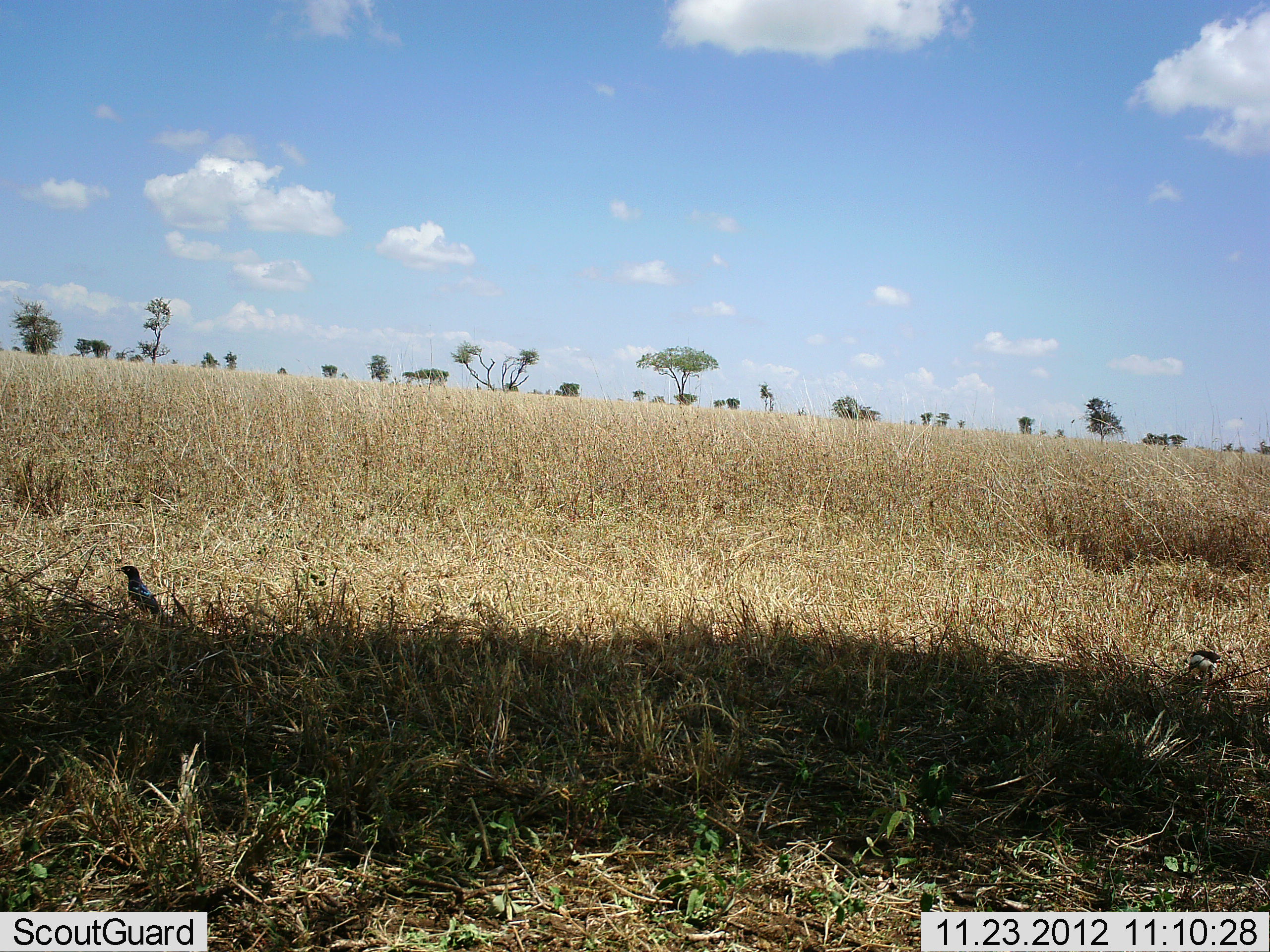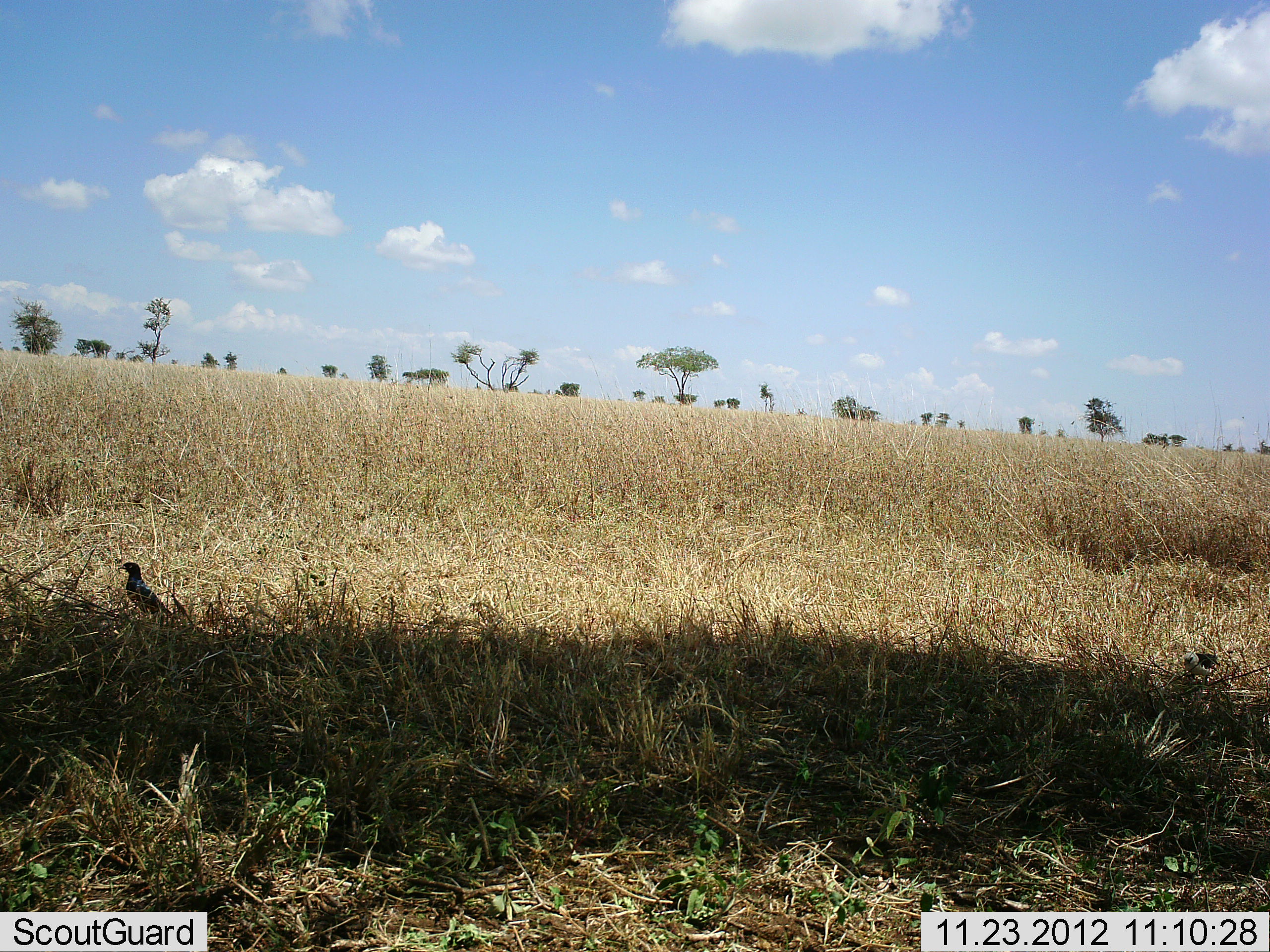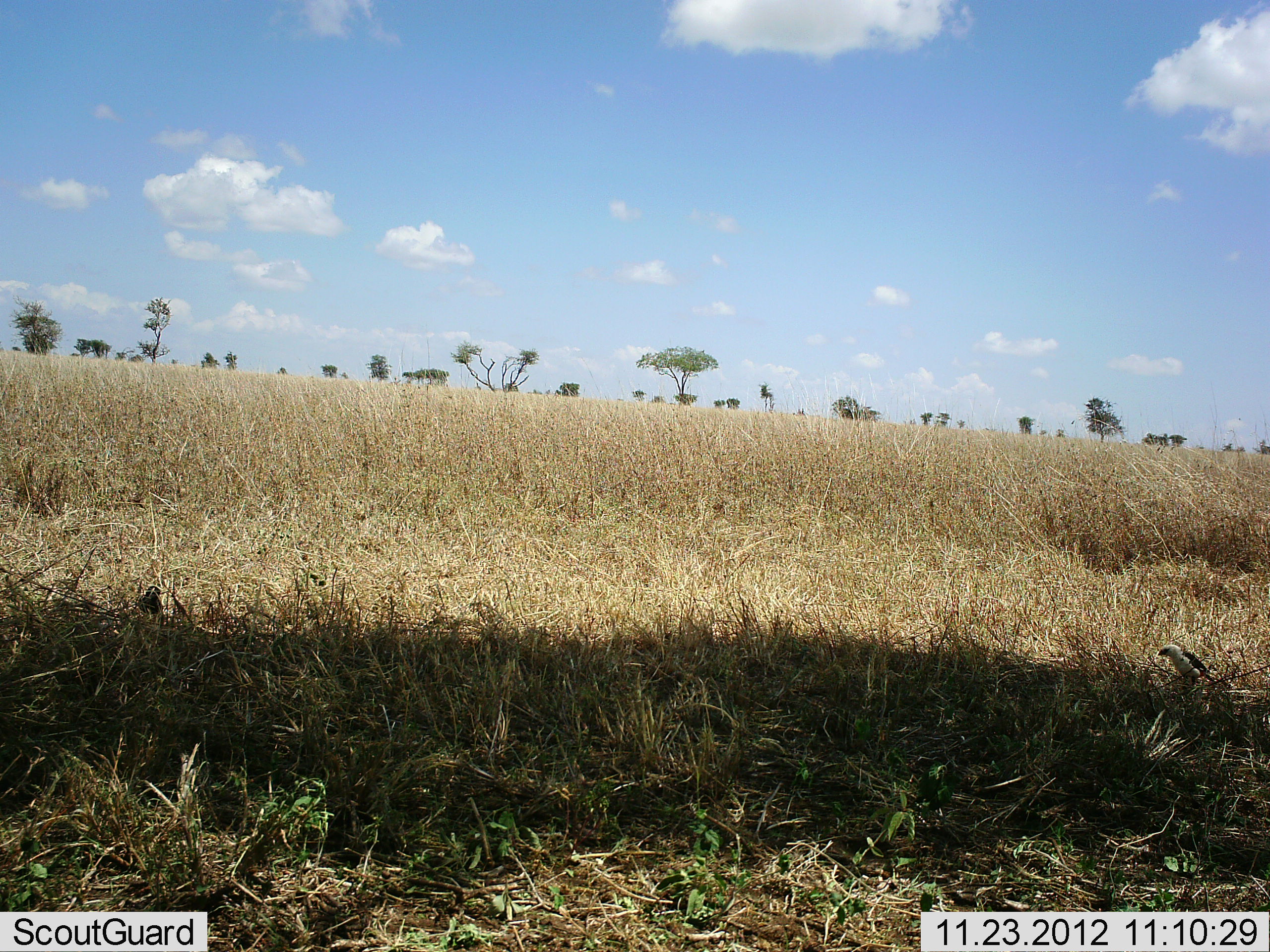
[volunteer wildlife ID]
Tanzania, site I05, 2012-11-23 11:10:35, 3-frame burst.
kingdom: Animalia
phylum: Chordata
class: Aves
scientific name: Aves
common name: bird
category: otherbird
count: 2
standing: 80%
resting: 10%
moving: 10%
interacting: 0%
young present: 5%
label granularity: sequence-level